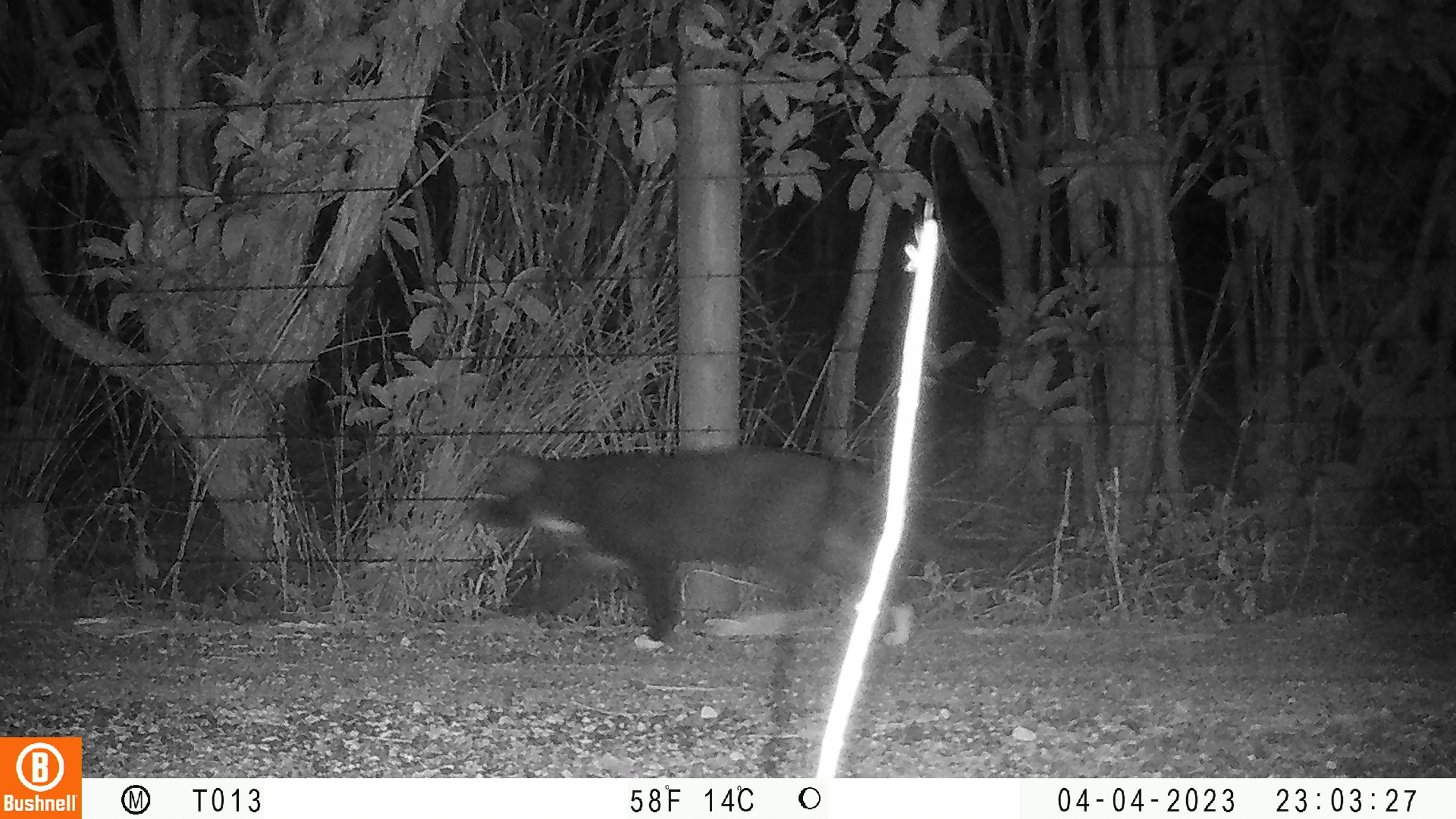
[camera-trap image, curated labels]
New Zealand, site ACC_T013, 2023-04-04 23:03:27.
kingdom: Animalia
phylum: Chordata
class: Mammalia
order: Carnivora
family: Felidae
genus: Felis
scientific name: Felis catus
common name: domestic cat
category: cat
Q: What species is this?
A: Cat (domestic cat) (Felis catus).